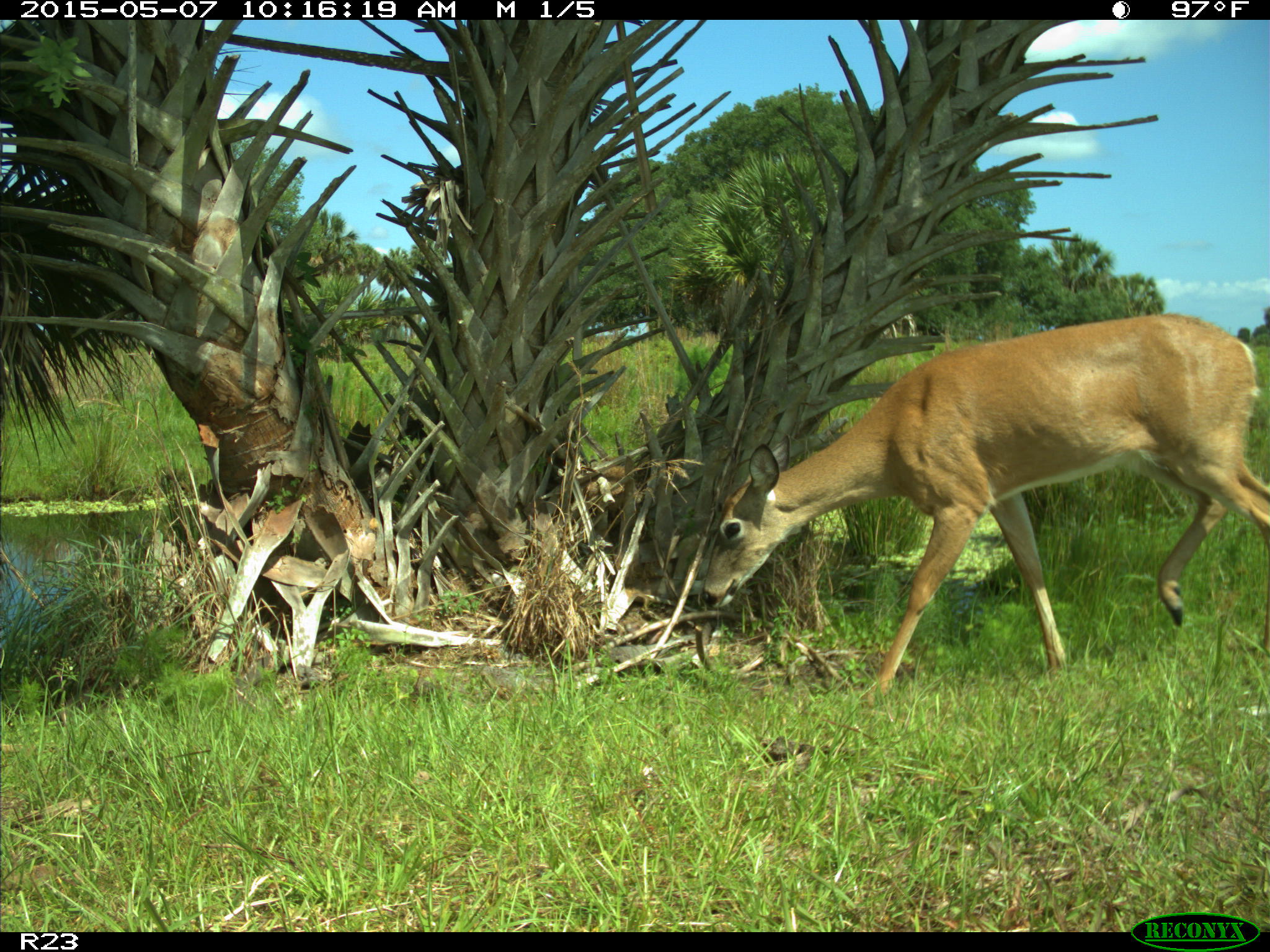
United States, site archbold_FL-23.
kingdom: Animalia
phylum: Chordata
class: Mammalia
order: Artiodactyla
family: Bovidae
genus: Bos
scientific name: Bos taurus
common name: domestic cow